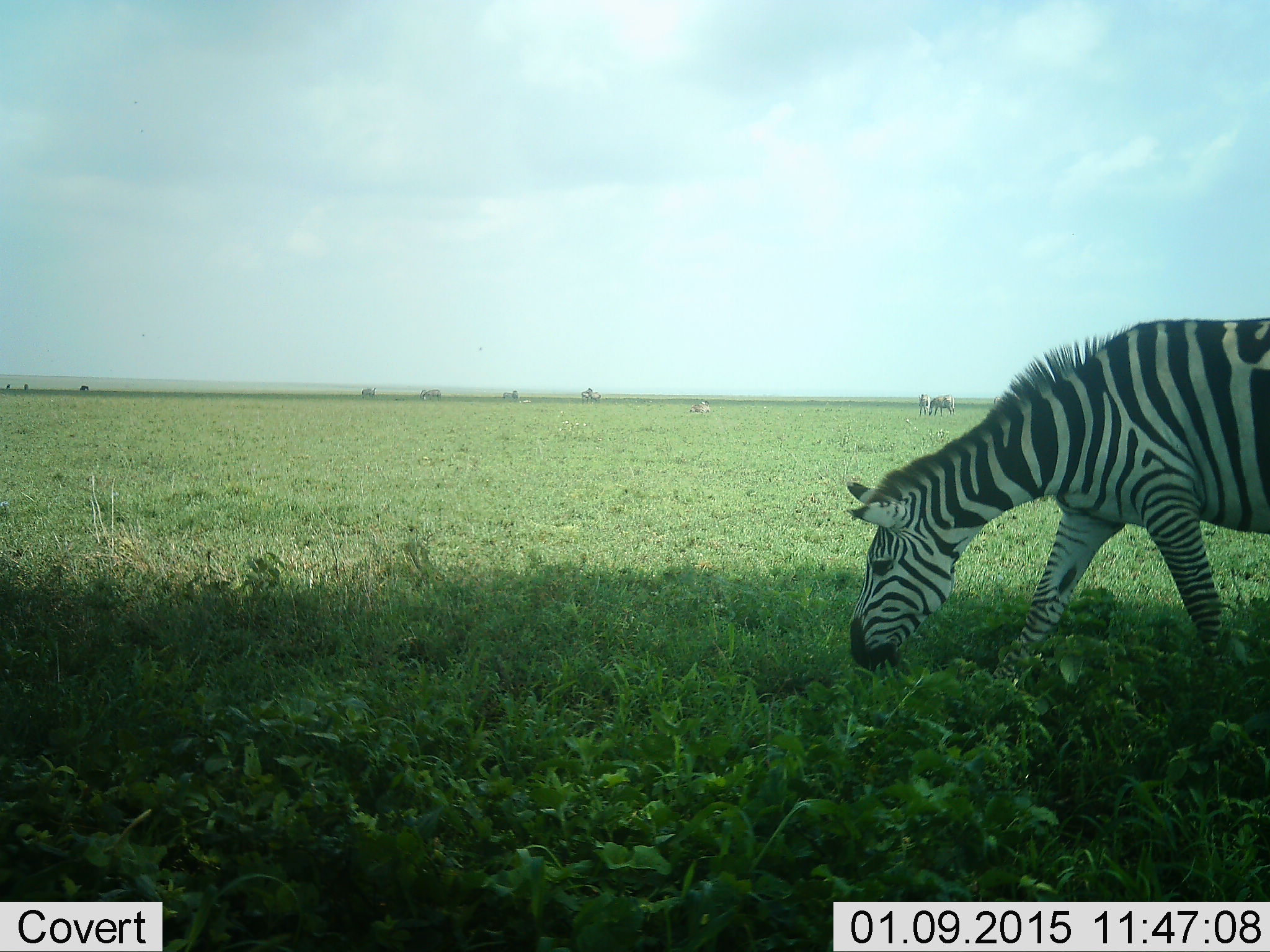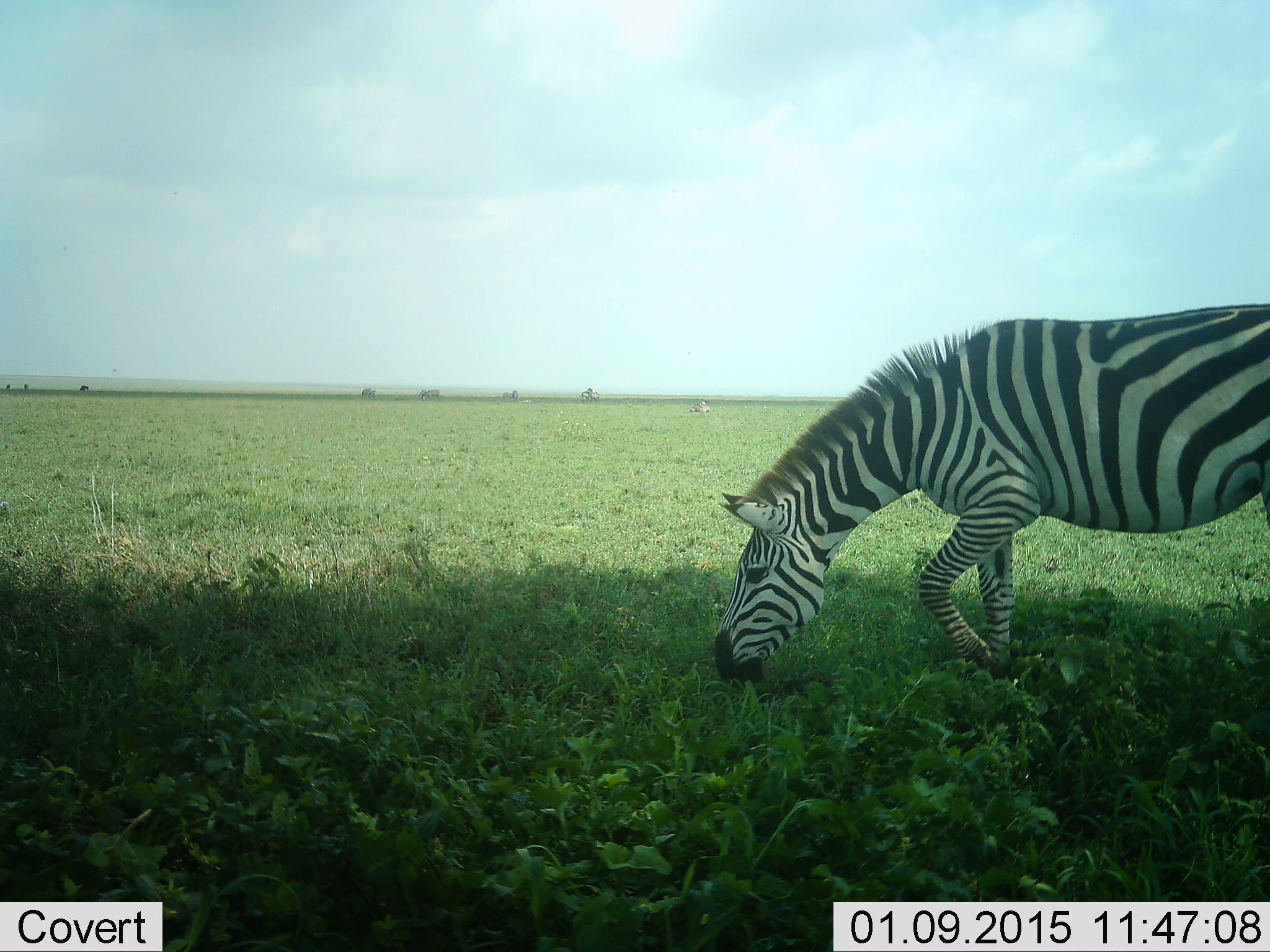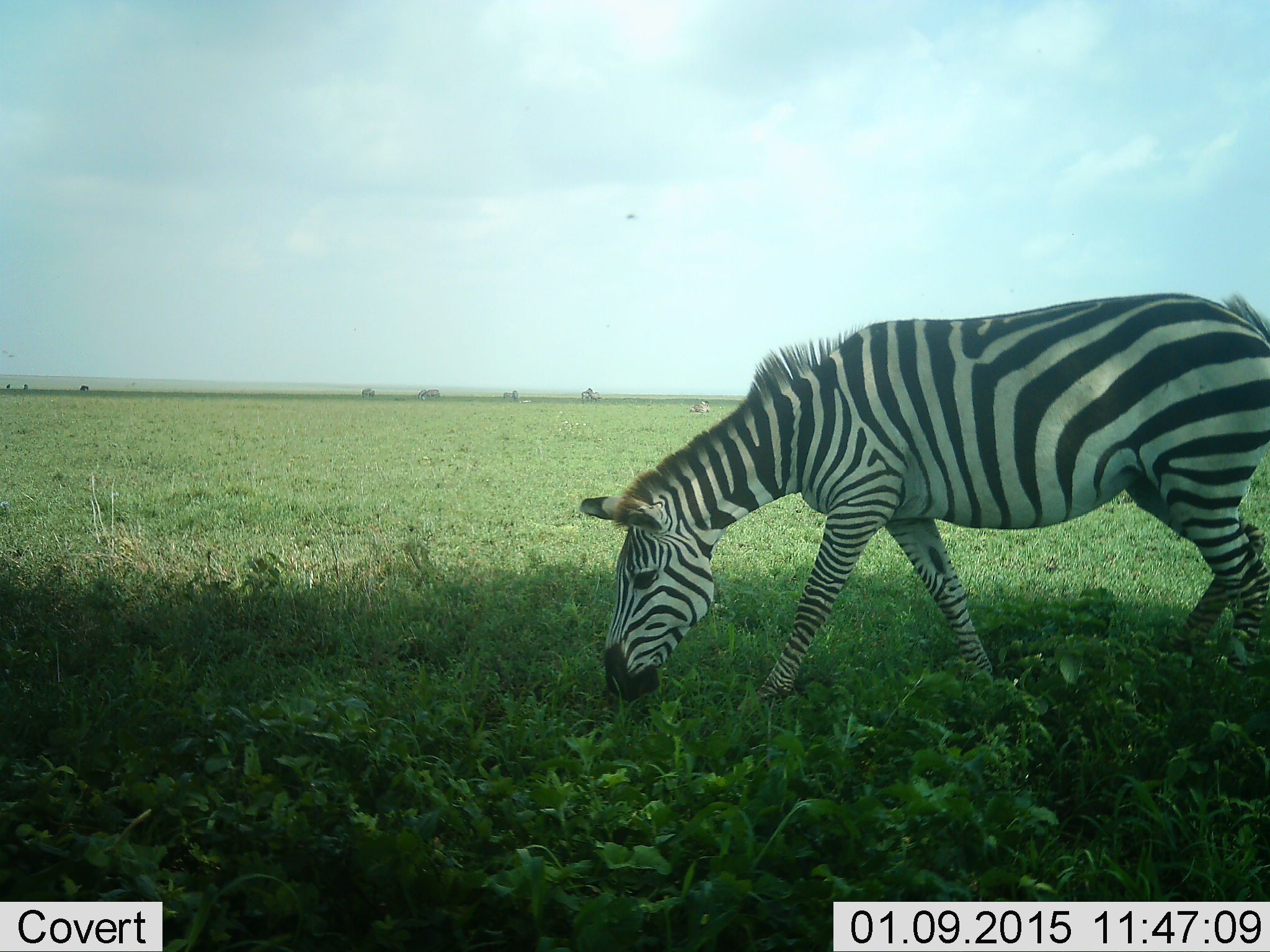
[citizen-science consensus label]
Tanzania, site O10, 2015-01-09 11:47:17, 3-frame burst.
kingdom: Animalia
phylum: Chordata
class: Mammalia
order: Perissodactyla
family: Equidae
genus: Equus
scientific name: Equus quagga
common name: plains zebra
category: zebra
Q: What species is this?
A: Zebra (plains zebra) (Equus quagga).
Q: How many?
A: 1.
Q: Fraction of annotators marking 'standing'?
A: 20%.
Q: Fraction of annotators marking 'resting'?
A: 10%.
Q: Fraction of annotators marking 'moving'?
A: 40%.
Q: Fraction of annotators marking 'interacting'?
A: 0%.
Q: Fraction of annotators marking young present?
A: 0%.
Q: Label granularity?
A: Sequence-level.